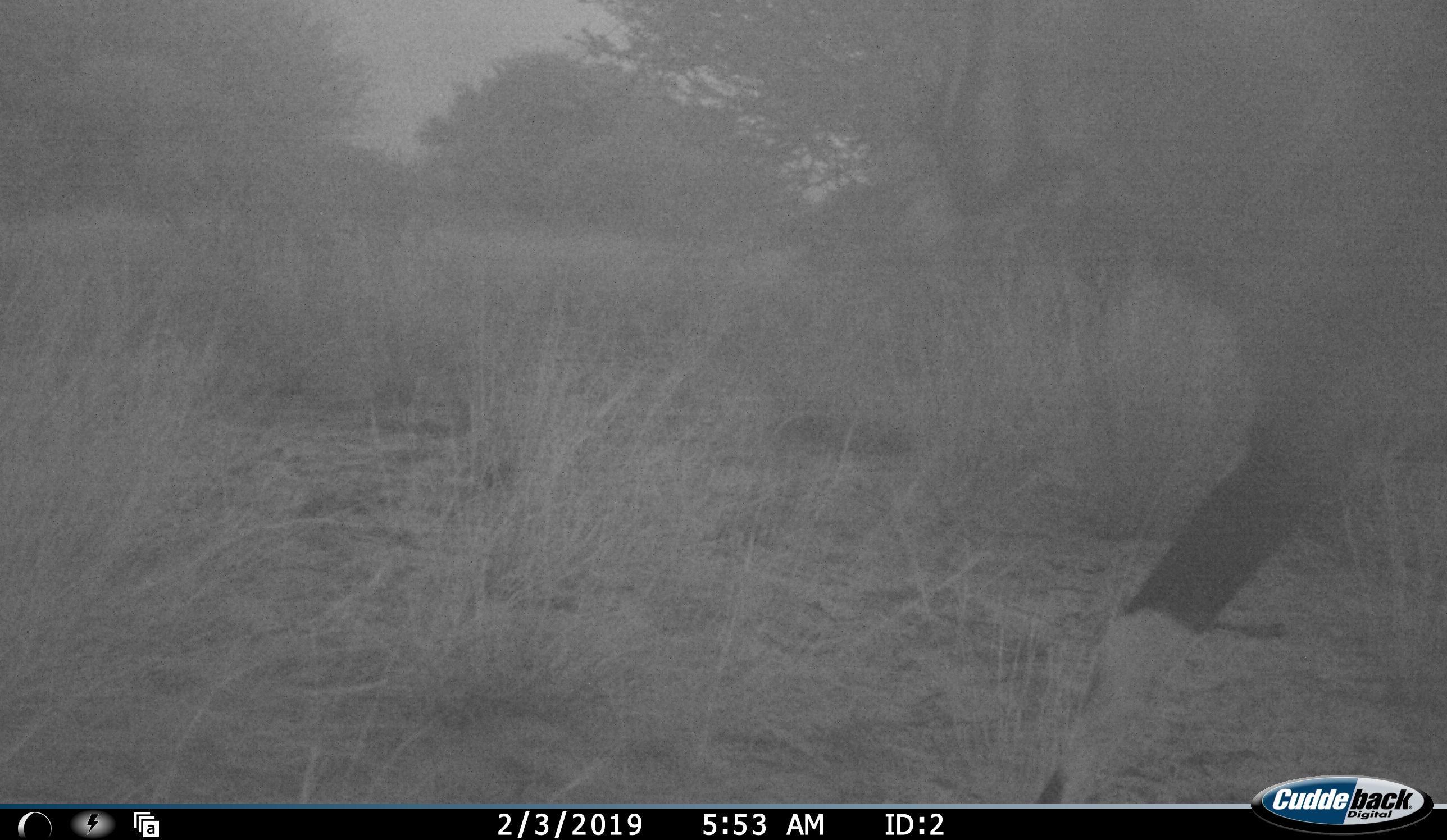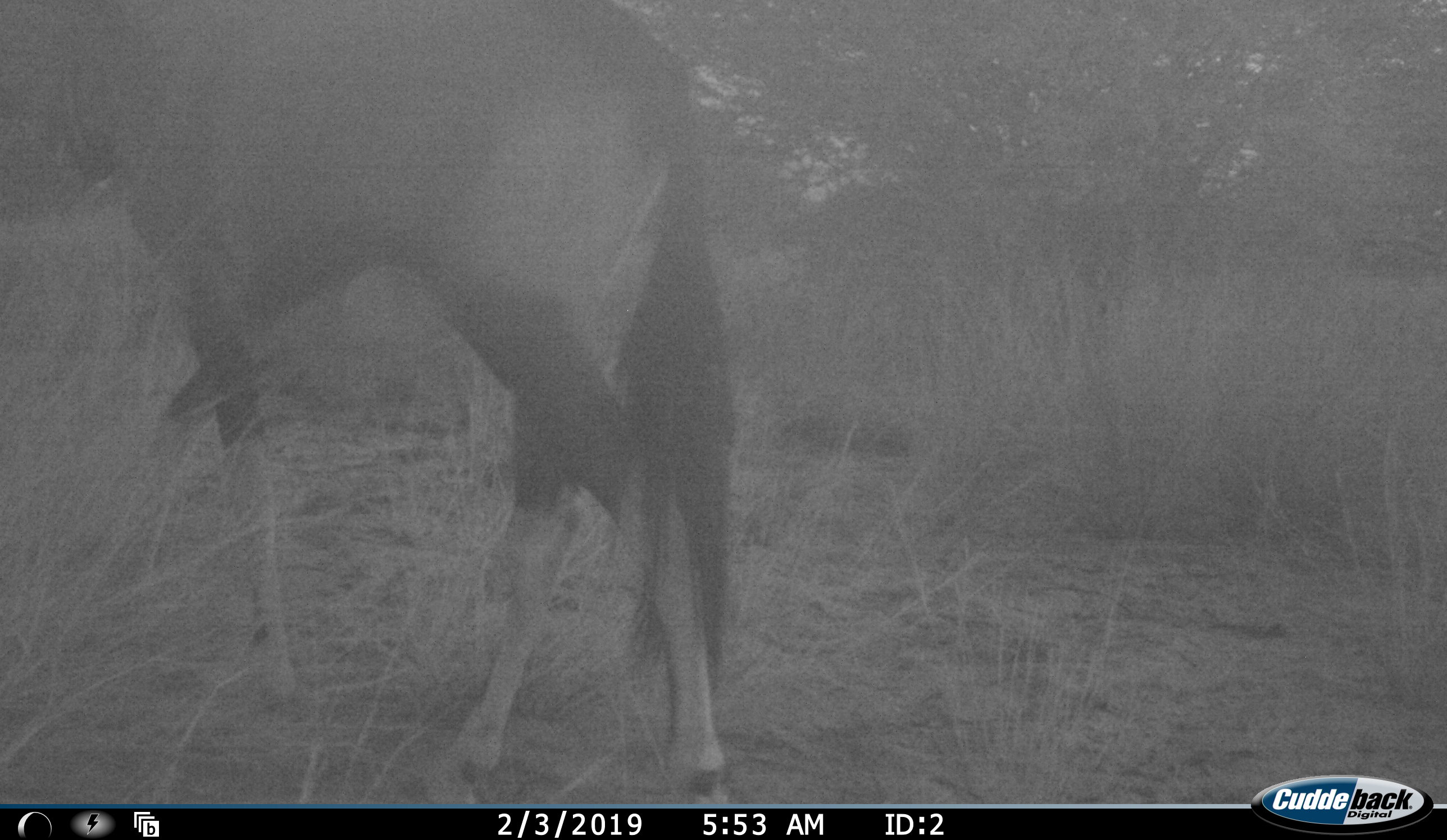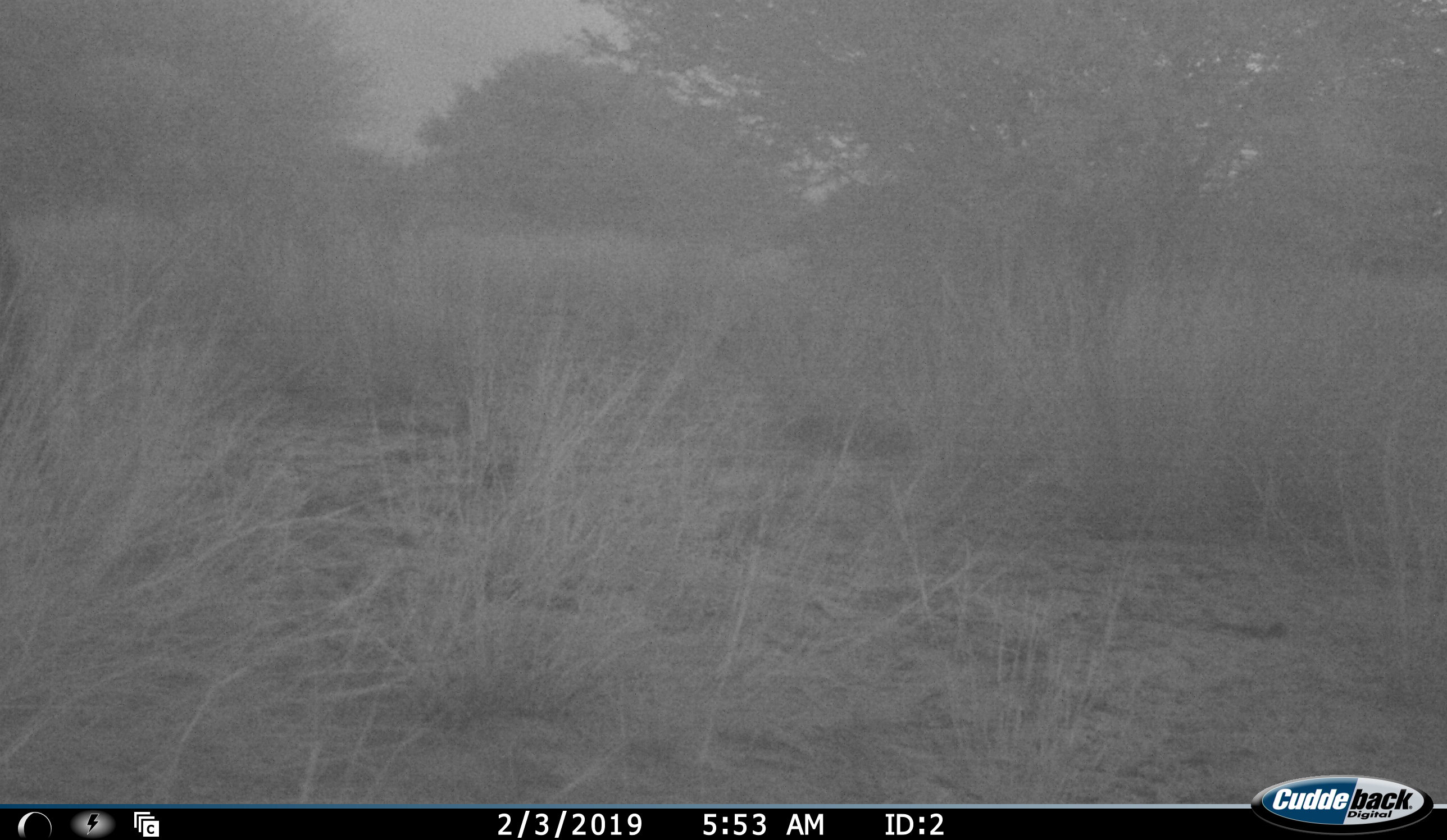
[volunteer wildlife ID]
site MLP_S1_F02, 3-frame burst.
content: unidentified animal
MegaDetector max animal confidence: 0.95